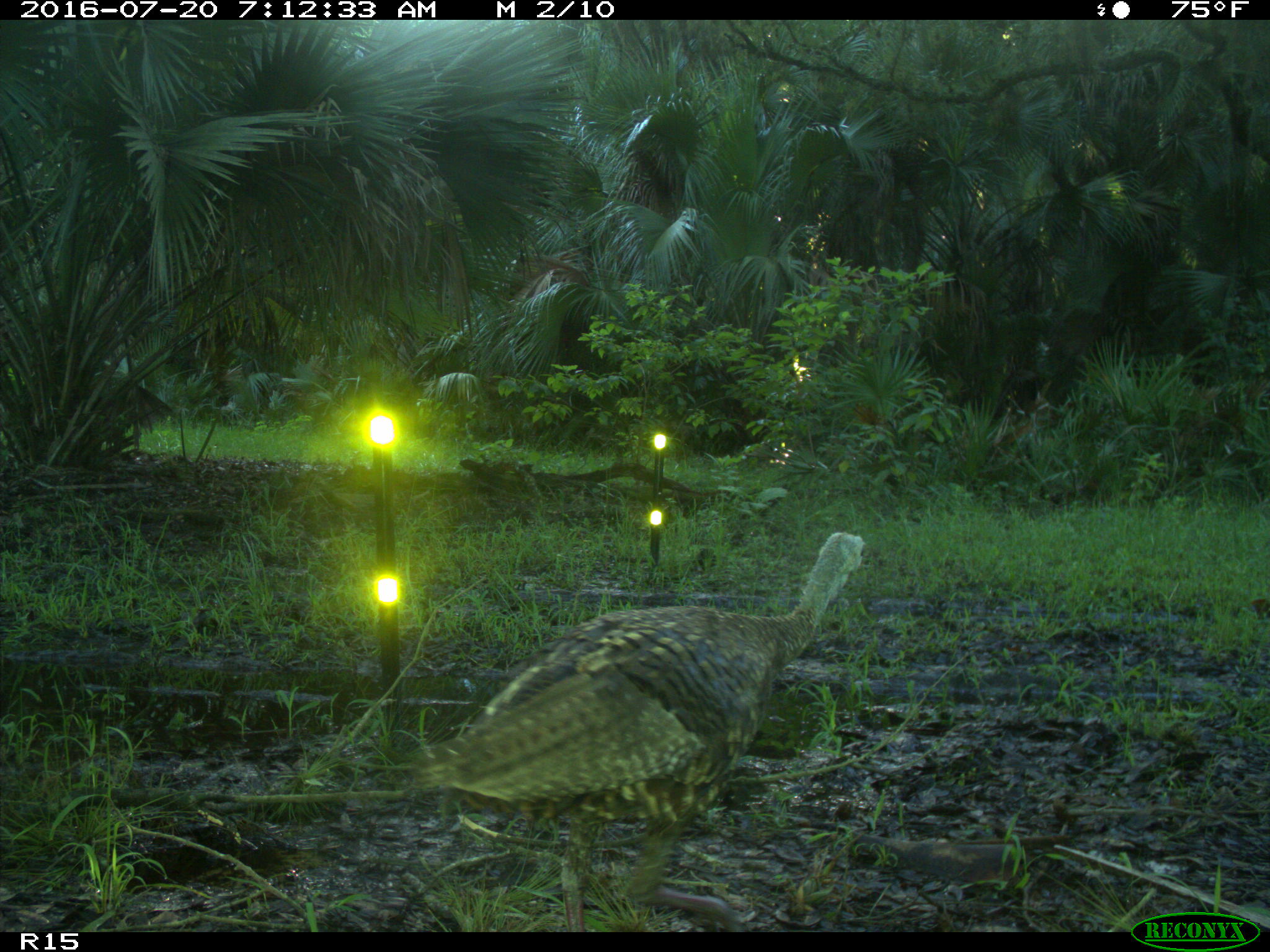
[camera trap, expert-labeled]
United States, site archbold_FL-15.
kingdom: Animalia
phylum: Chordata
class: Aves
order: Galliformes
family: Phasianidae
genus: Meleagris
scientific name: Meleagris gallopavo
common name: wild turkey